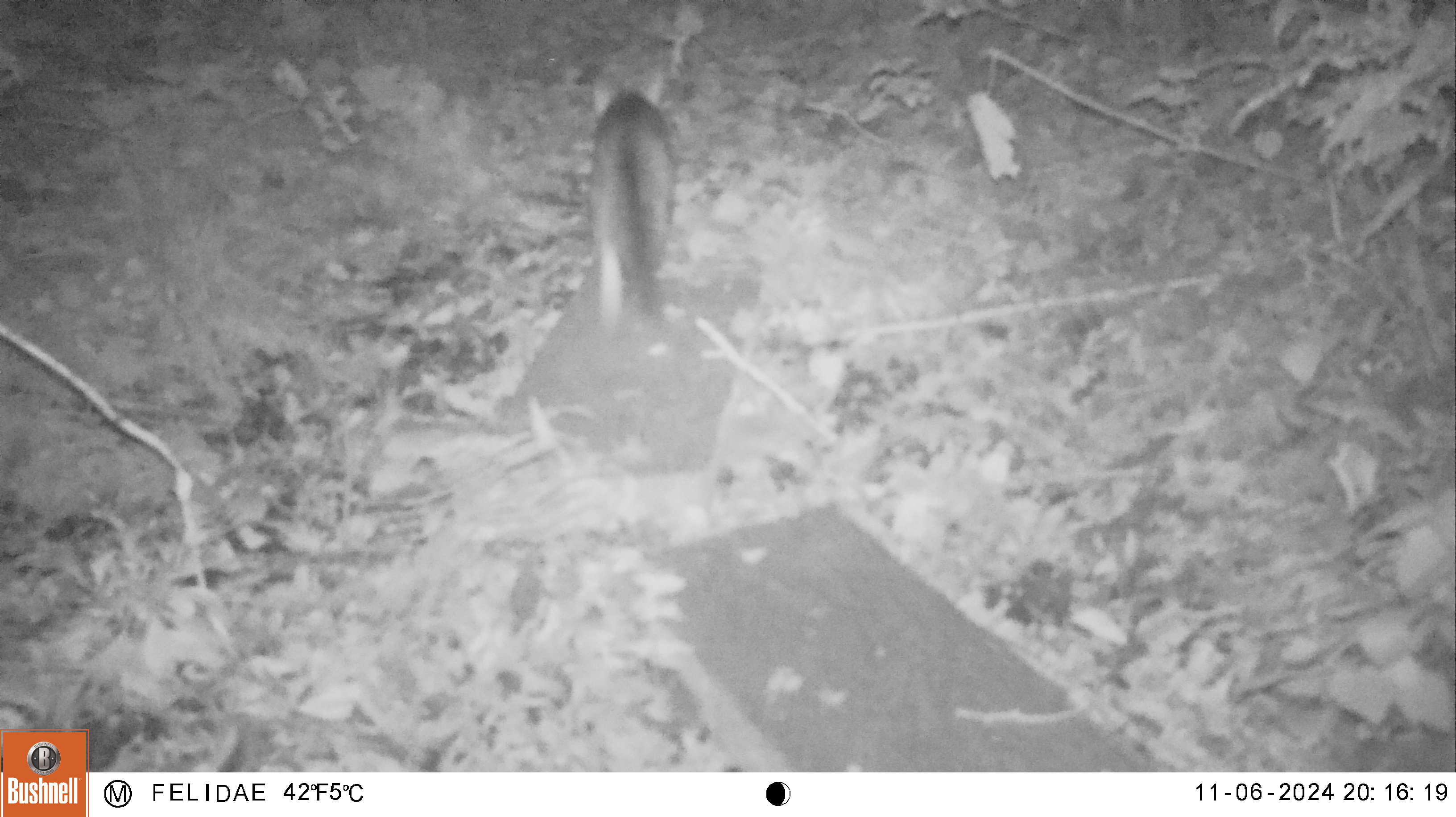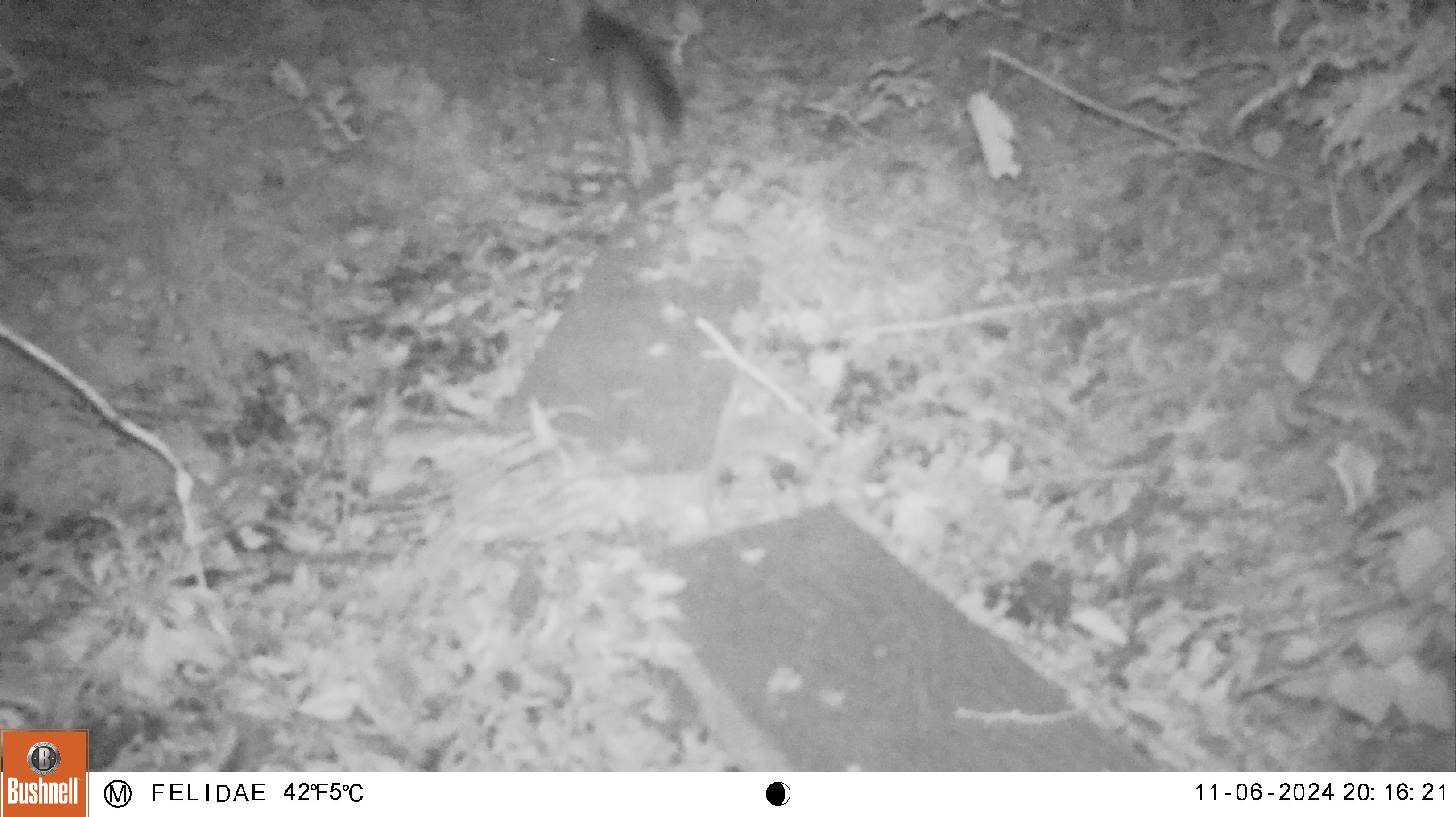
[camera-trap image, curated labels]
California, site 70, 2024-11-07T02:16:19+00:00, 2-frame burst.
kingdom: Animalia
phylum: Chordata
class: Mammalia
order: Carnivora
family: Canidae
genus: Urocyon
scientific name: Urocyon cinereoargenteus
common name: gray fox